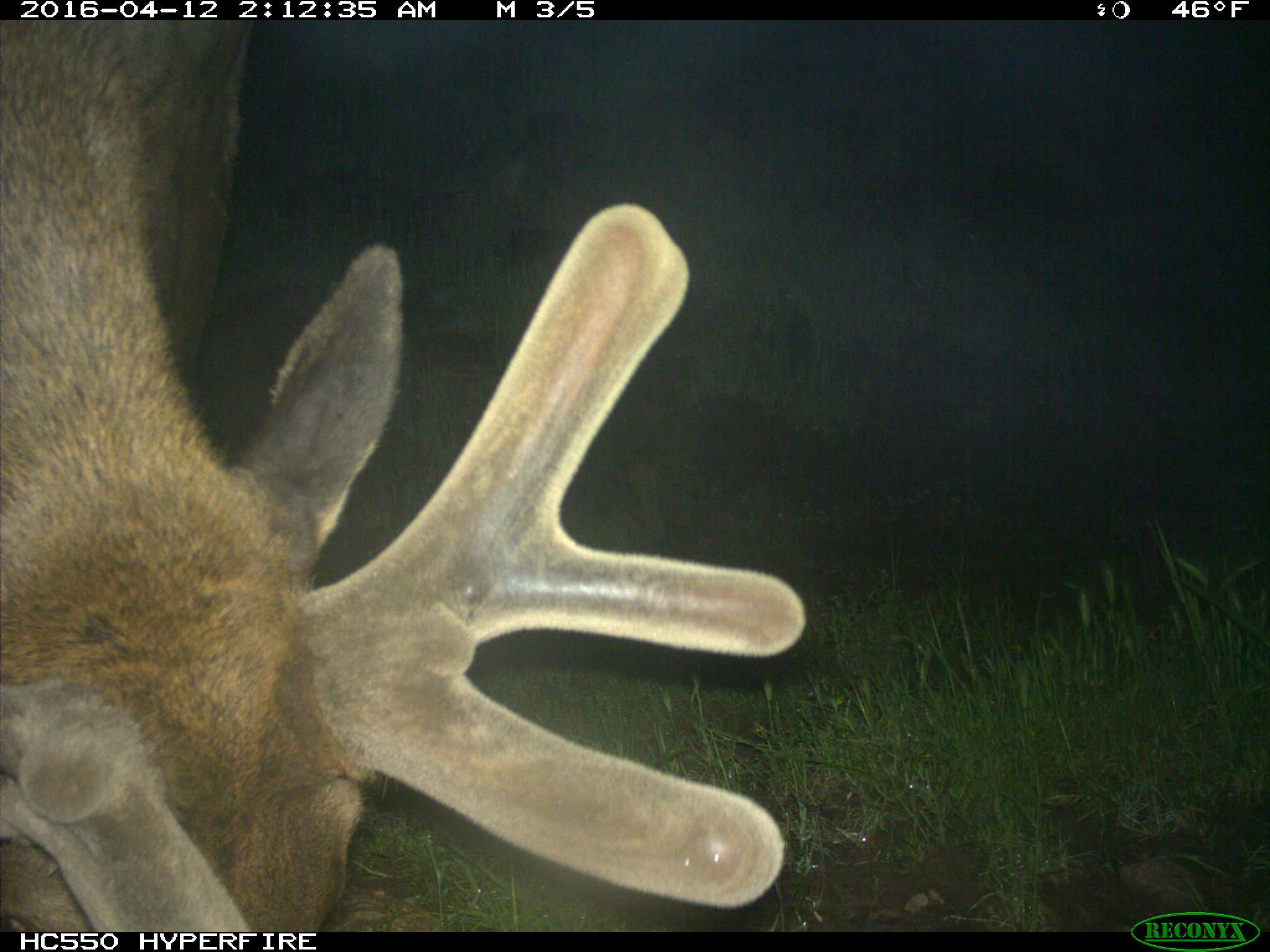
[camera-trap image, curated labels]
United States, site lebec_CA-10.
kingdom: Animalia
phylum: Chordata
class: Mammalia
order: Artiodactyla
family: Cervidae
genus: Cervus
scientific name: Cervus canadensis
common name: elk